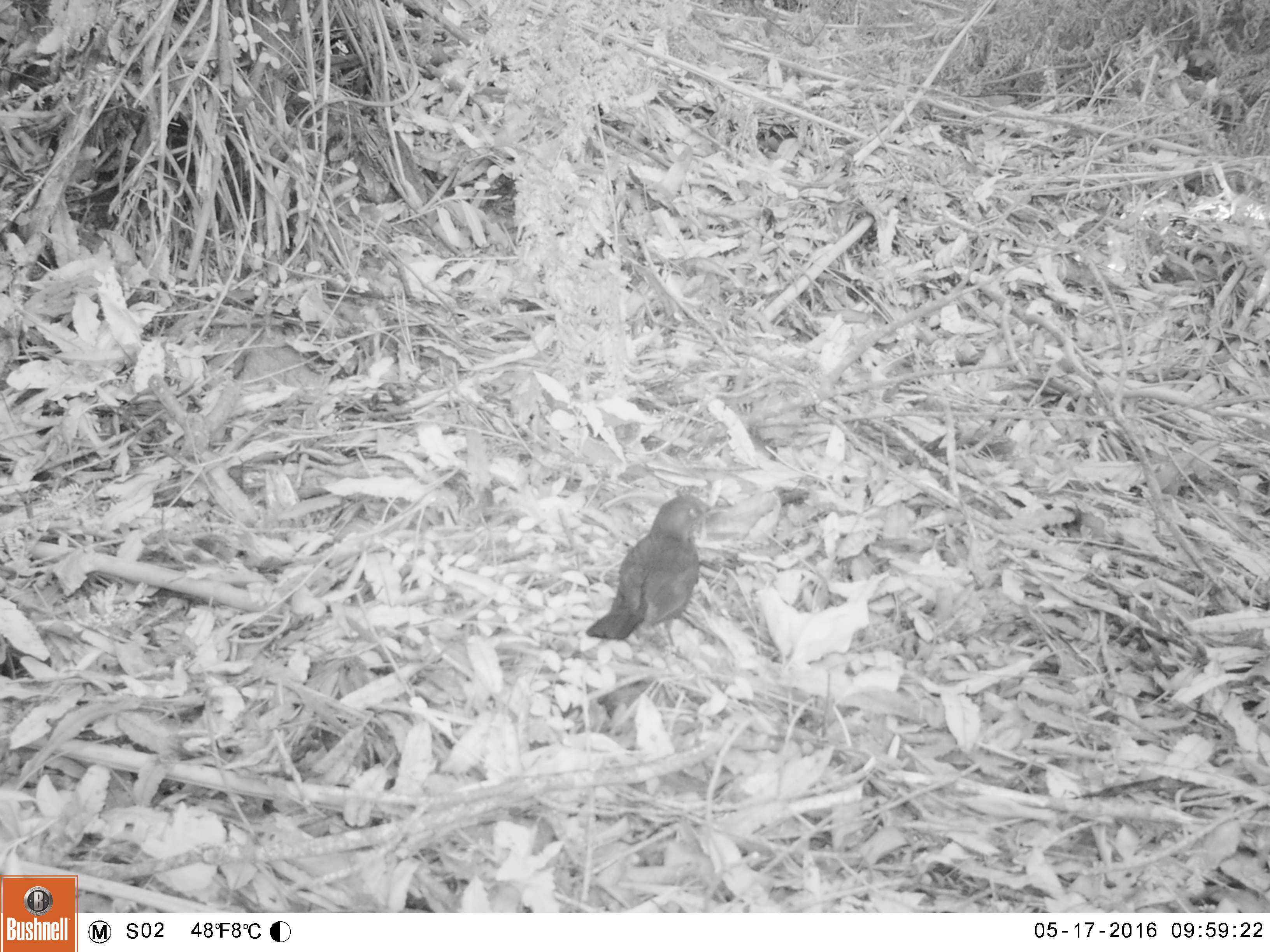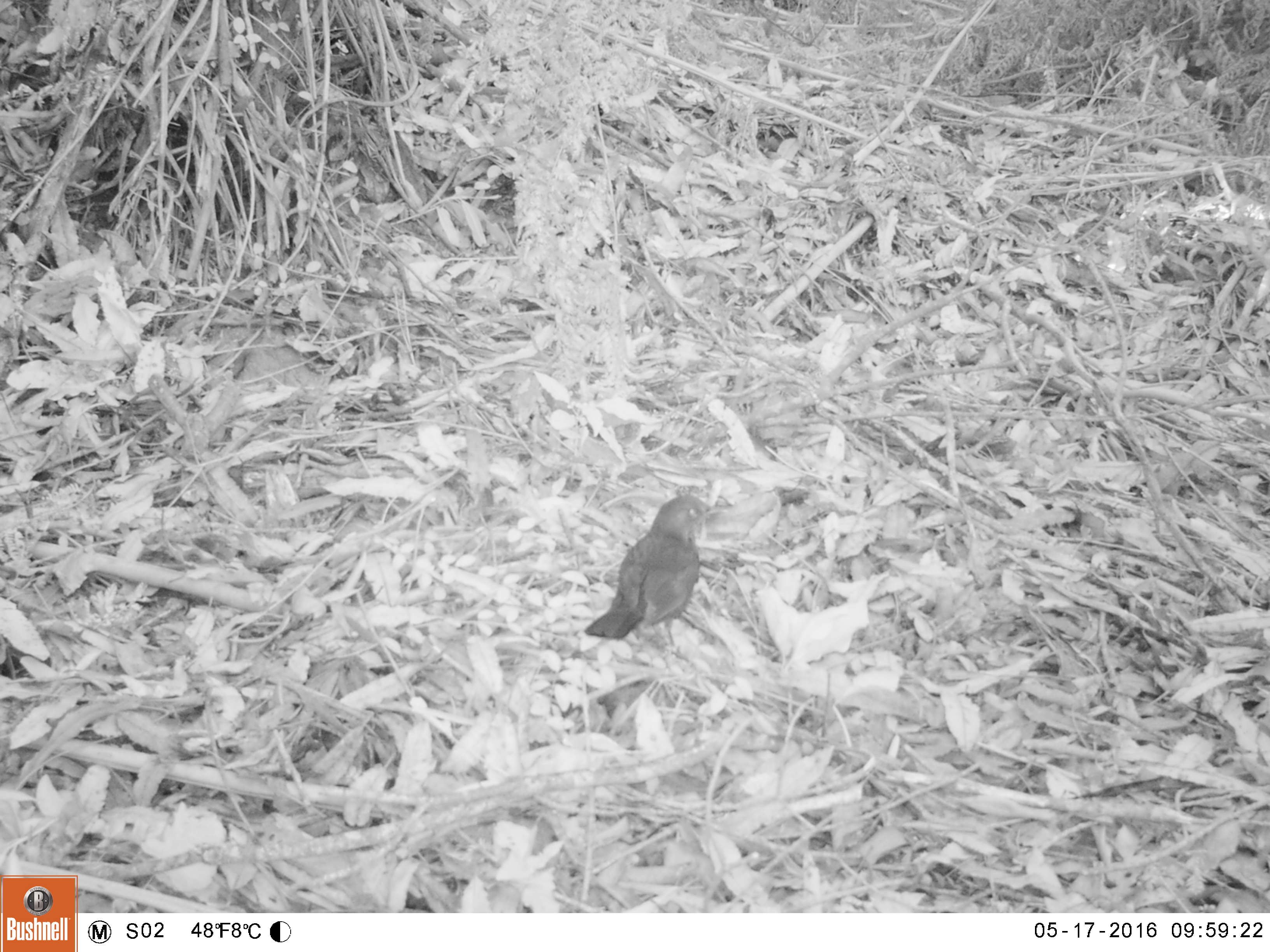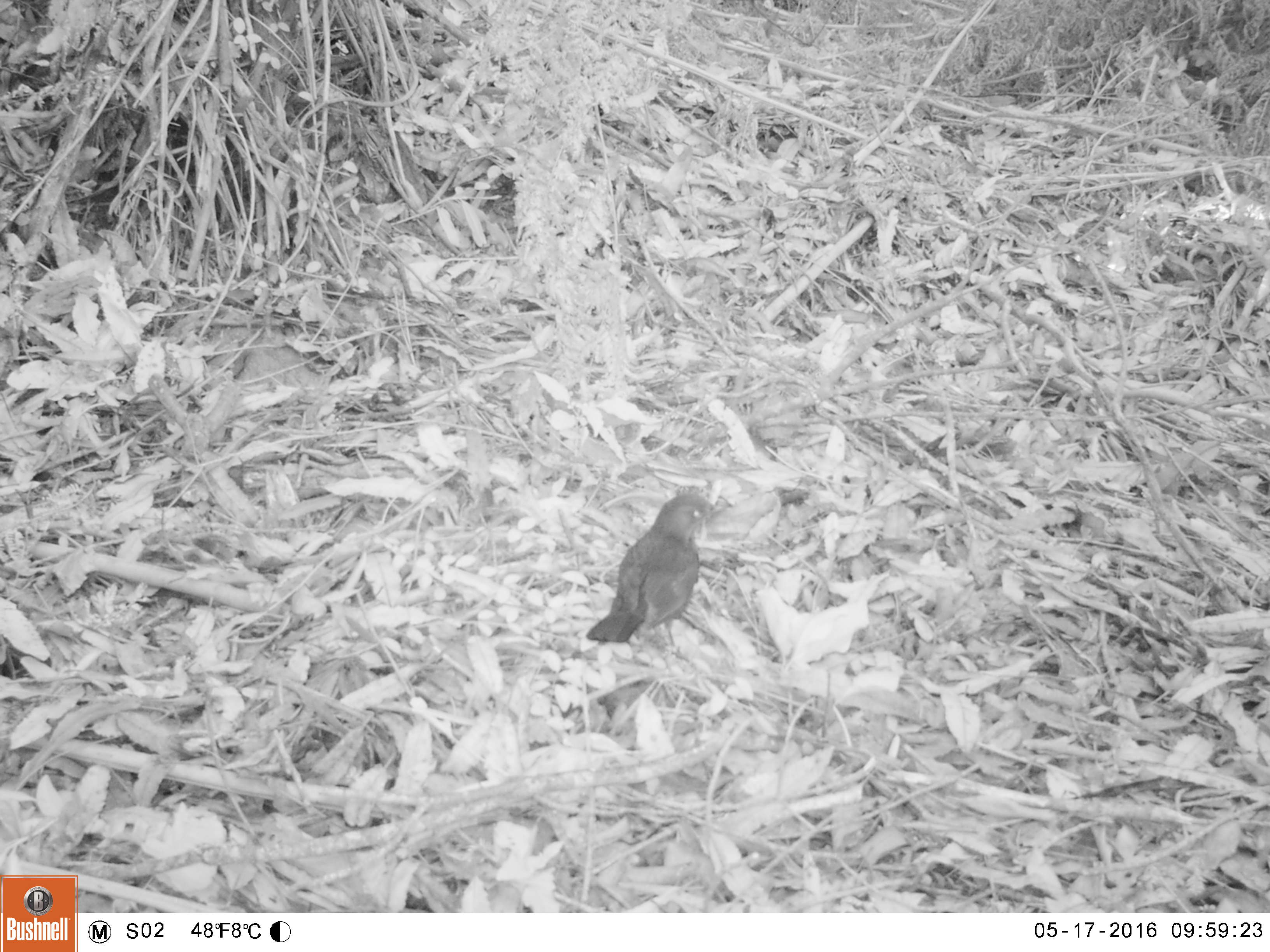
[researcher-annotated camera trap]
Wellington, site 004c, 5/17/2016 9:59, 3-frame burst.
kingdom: Animalia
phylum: Chordata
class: Aves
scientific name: Aves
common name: bird